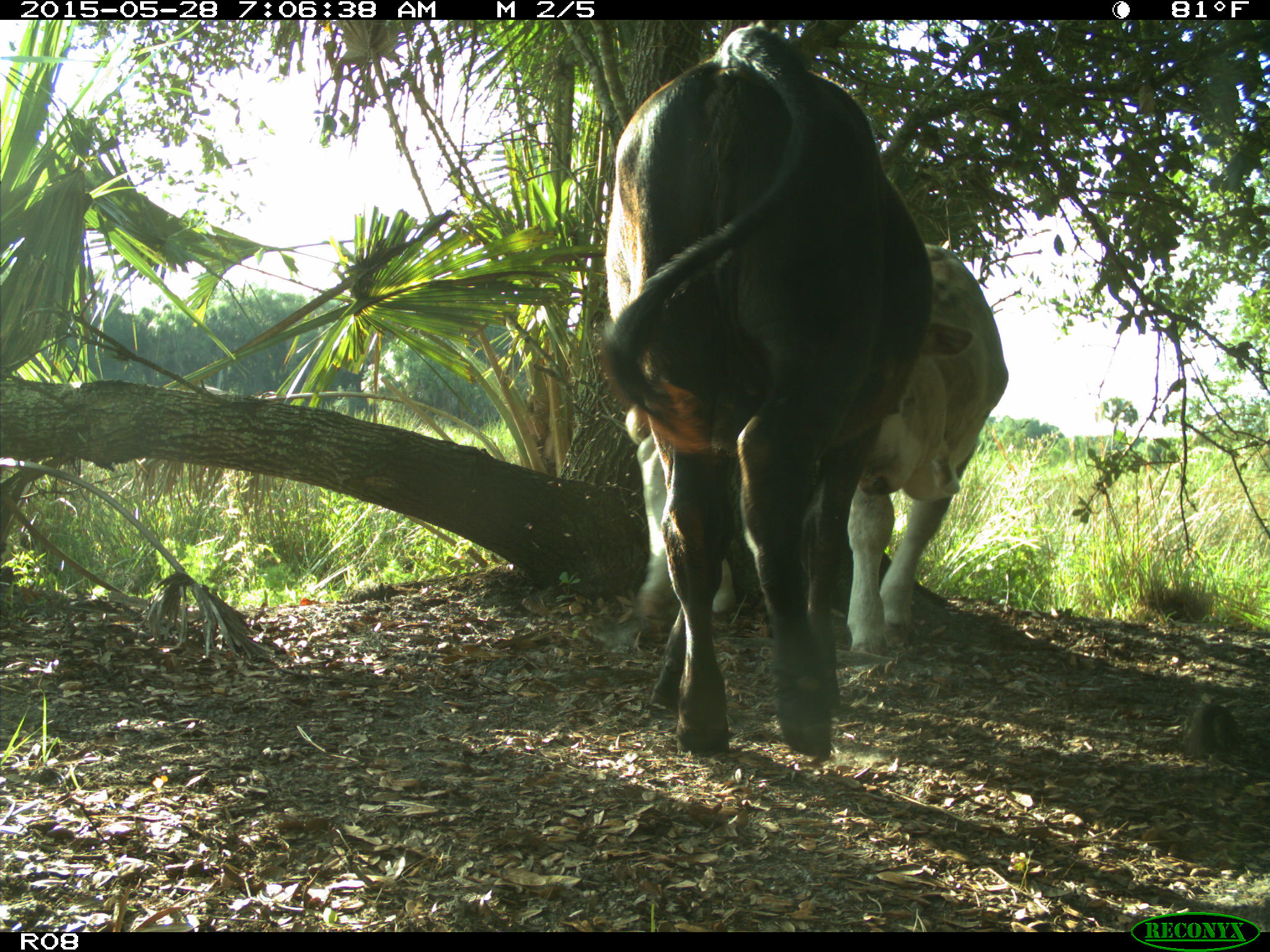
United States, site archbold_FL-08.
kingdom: Animalia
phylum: Chordata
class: Mammalia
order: Artiodactyla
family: Bovidae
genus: Bos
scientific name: Bos taurus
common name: domestic cow